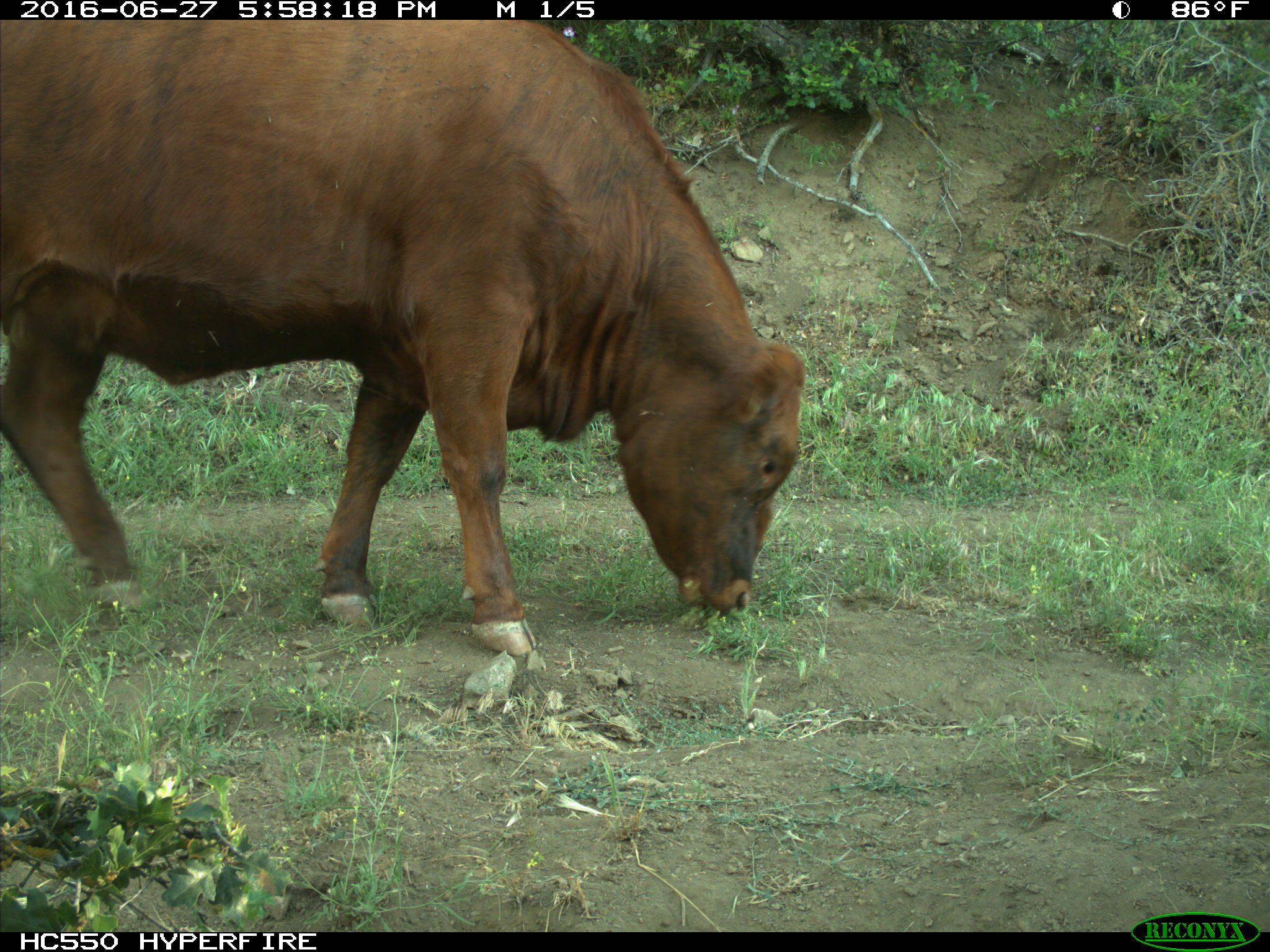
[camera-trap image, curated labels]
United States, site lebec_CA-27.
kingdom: Animalia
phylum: Chordata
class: Mammalia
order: Artiodactyla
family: Bovidae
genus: Bos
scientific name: Bos taurus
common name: domestic cow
Bos taurus (domestic cow).